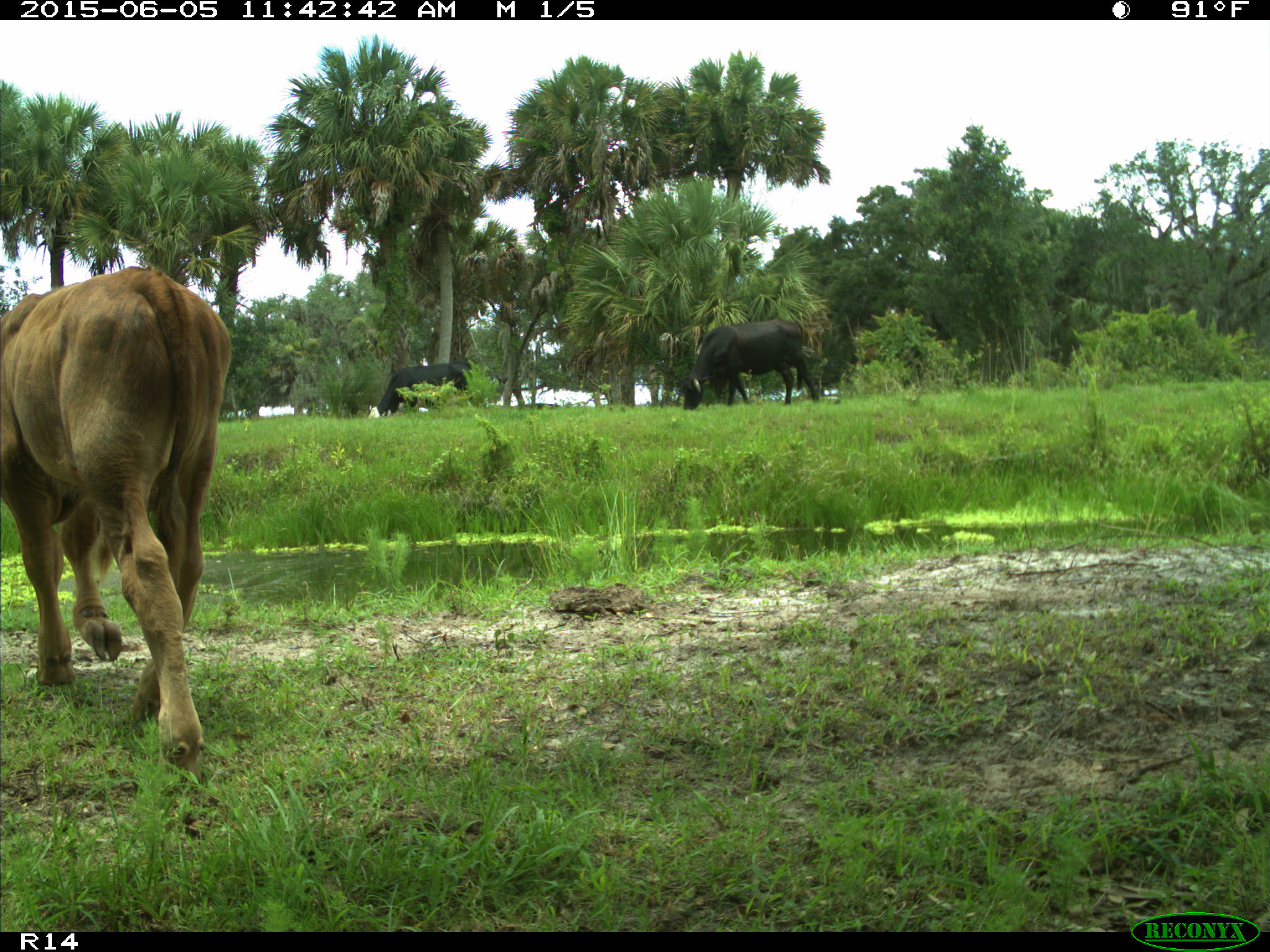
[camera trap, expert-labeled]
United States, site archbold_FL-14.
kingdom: Animalia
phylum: Chordata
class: Mammalia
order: Artiodactyla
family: Bovidae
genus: Bos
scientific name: Bos taurus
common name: domestic cow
Bos taurus (domestic cow).